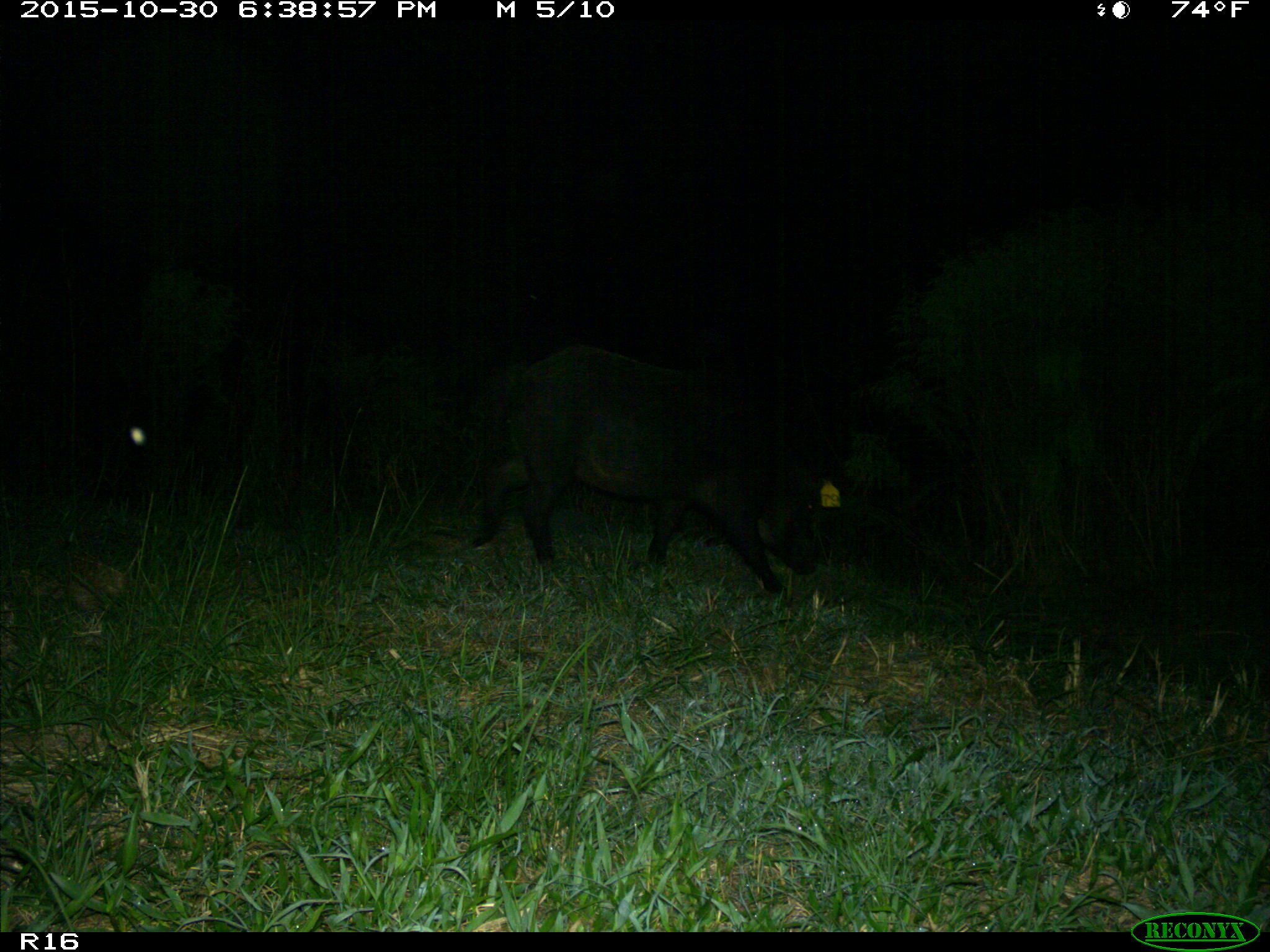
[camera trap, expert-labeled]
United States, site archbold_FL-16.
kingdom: Animalia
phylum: Chordata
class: Mammalia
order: Artiodactyla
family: Suidae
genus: Sus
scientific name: Sus scrofa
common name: wild boar